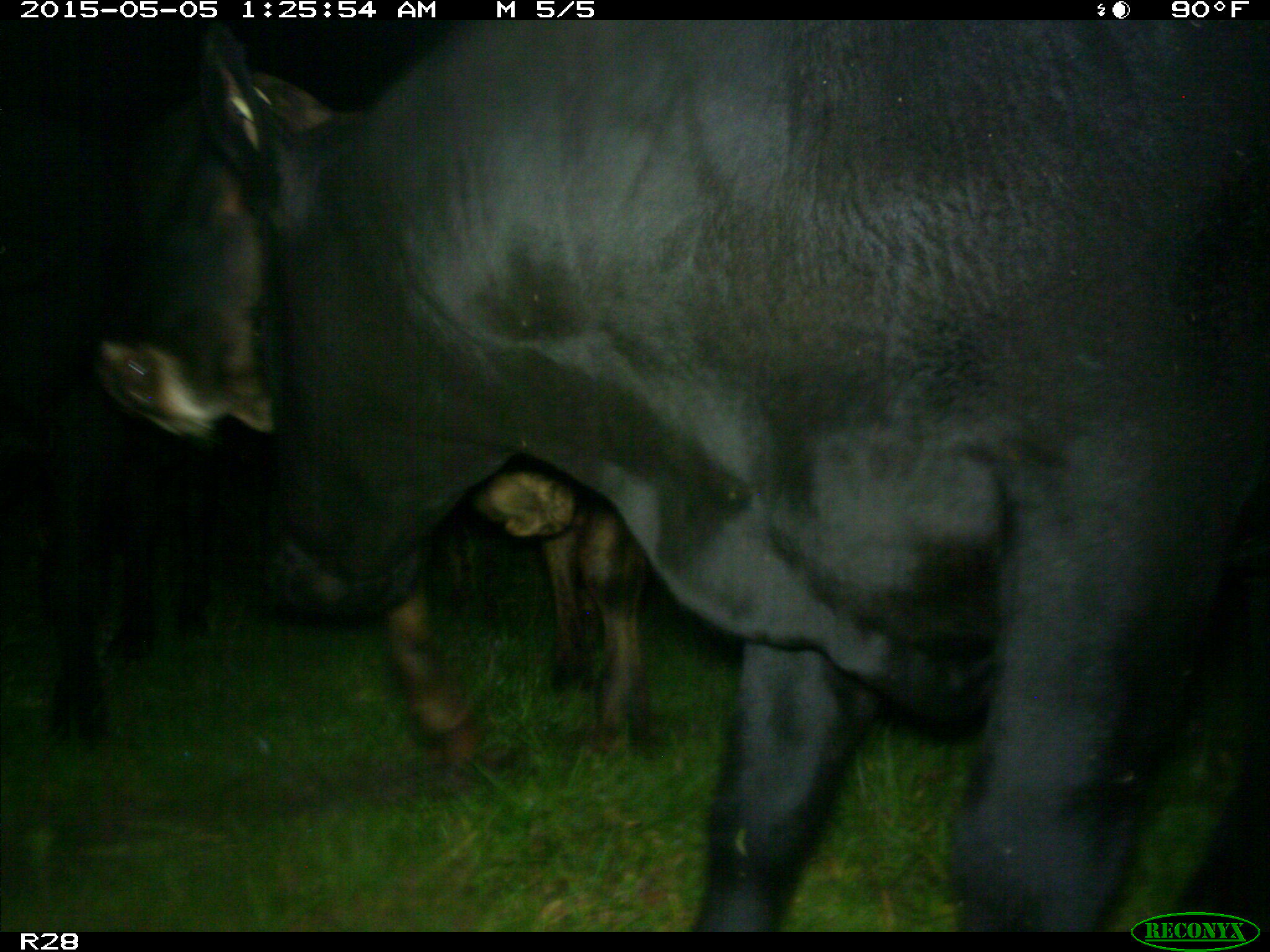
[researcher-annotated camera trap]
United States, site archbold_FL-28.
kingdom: Animalia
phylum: Chordata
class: Mammalia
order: Artiodactyla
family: Bovidae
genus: Bos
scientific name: Bos taurus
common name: domestic cow